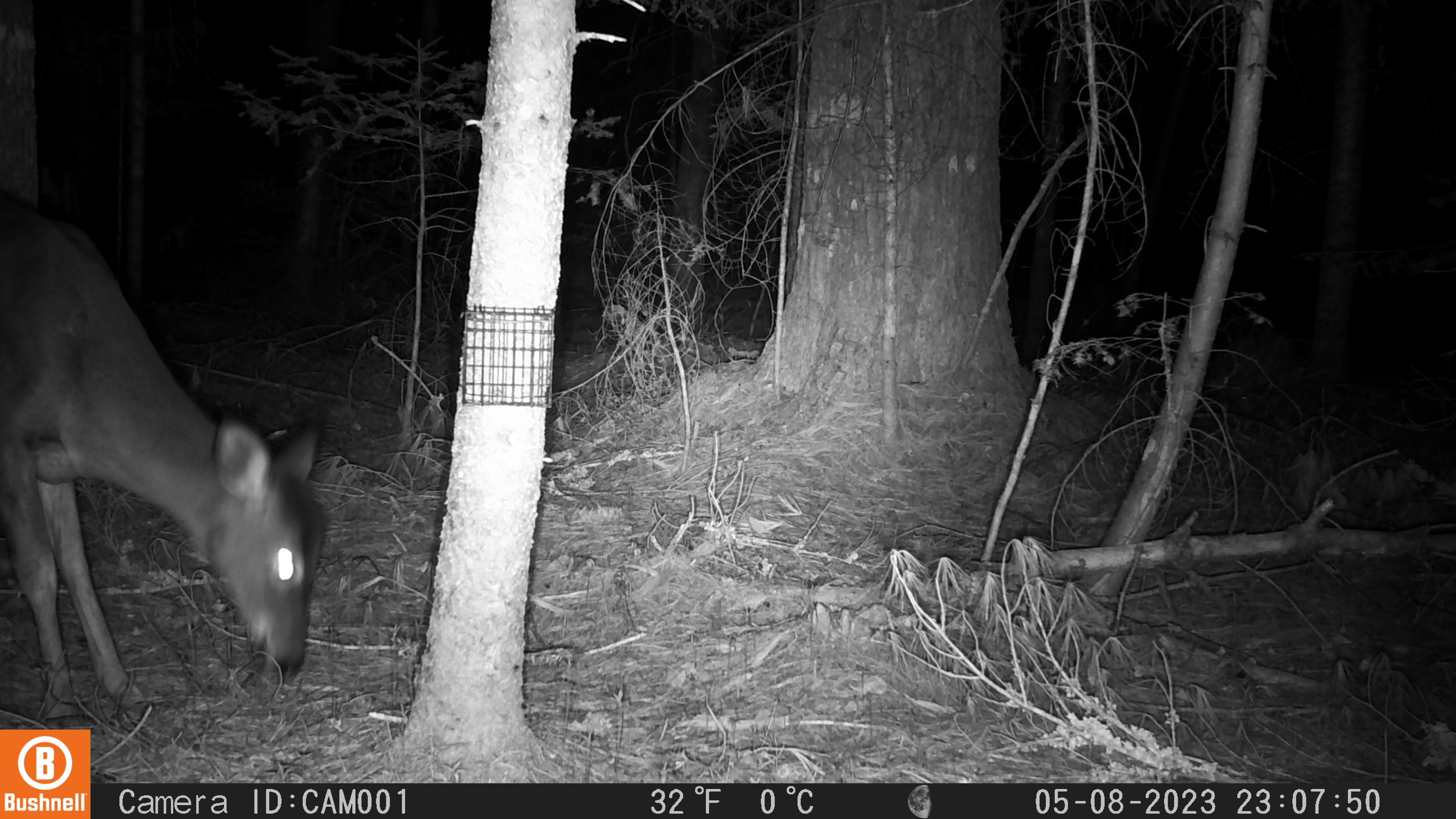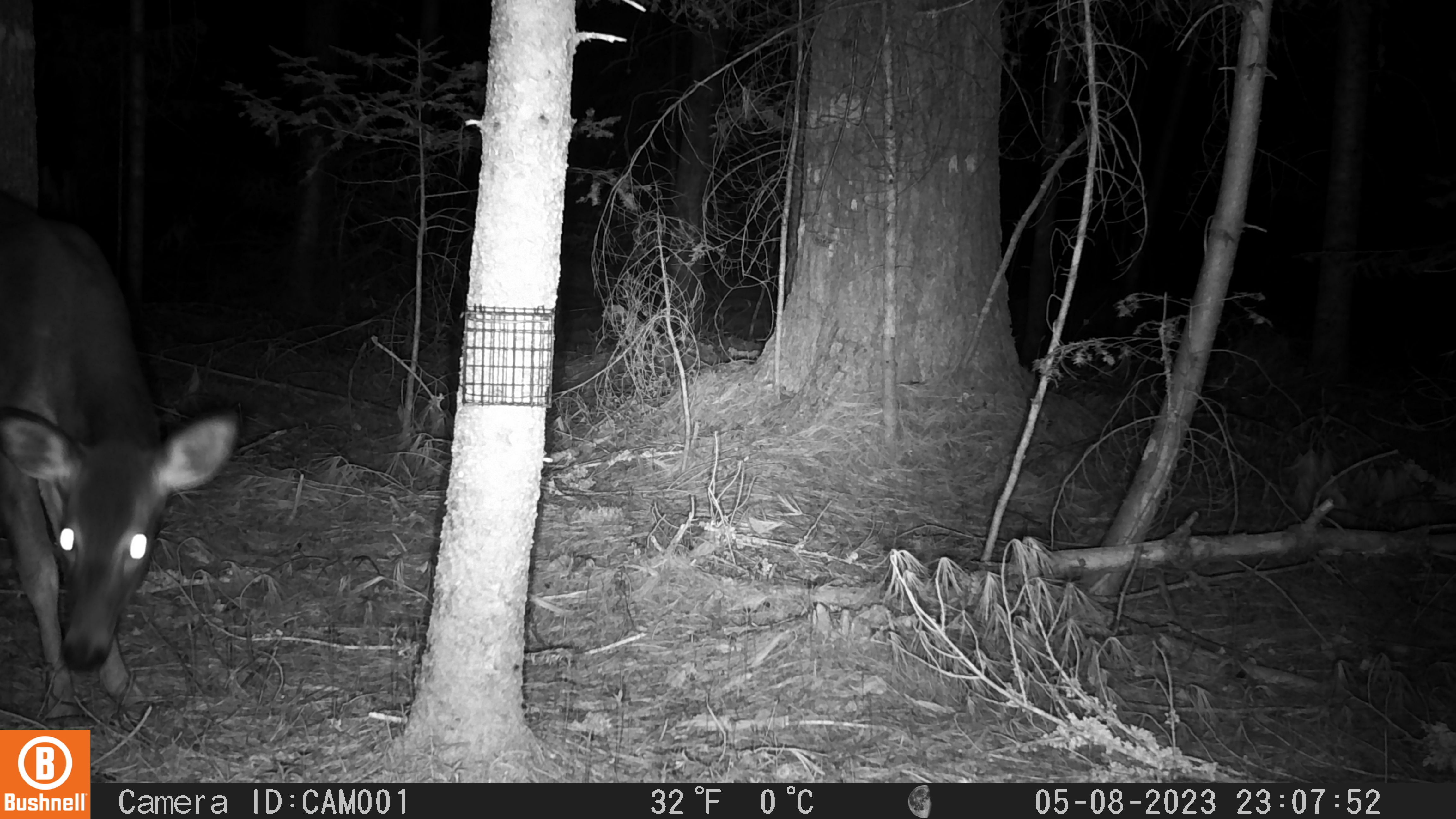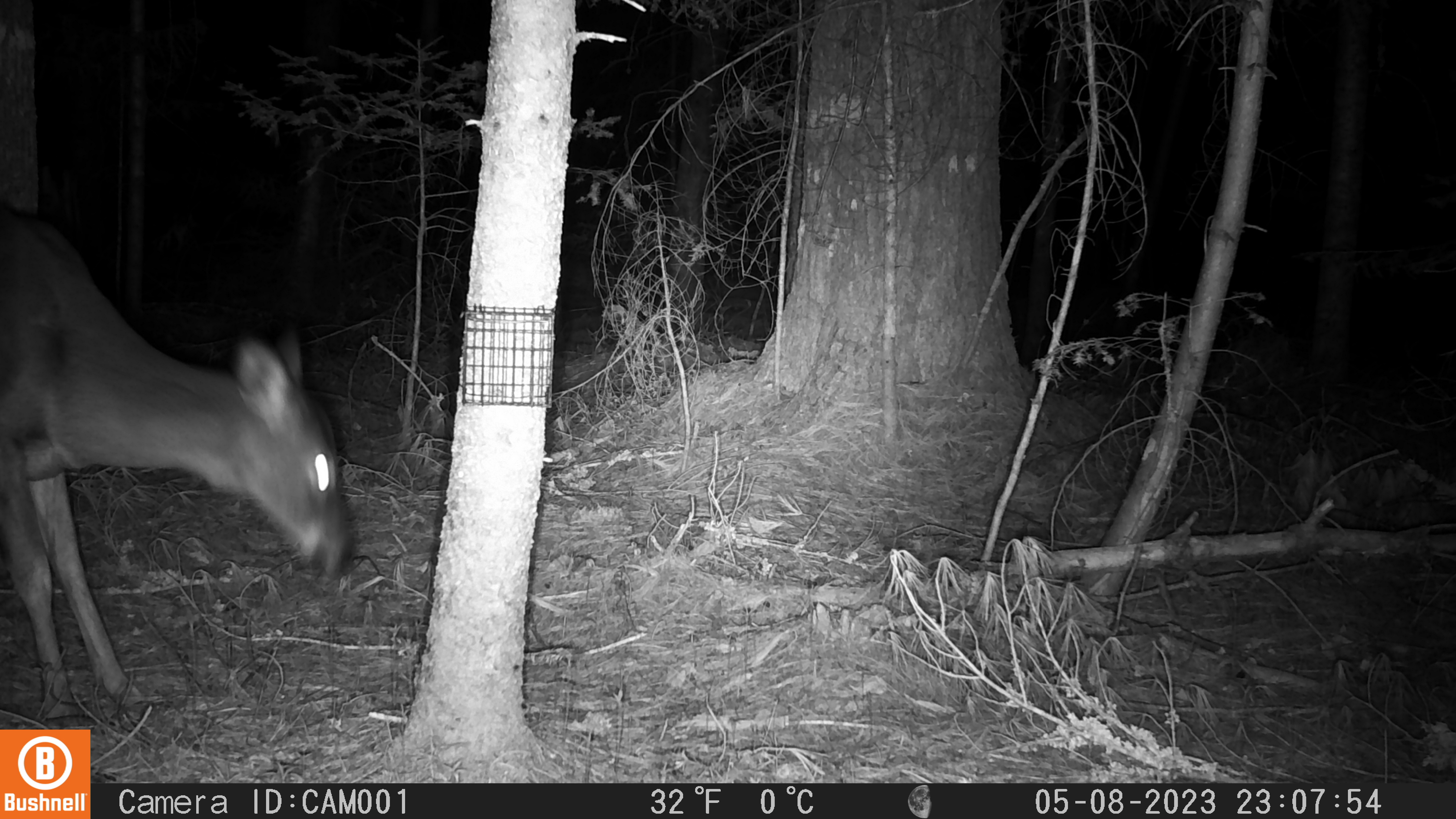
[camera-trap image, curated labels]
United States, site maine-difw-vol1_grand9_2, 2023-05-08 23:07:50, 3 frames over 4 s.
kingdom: Animalia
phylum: Chordata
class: Mammalia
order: Artiodactyla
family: Cervidae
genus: Odocoileus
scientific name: Odocoileus virginianus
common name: white-tailed deer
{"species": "white-tailed deer (Odocoileus virginianus)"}